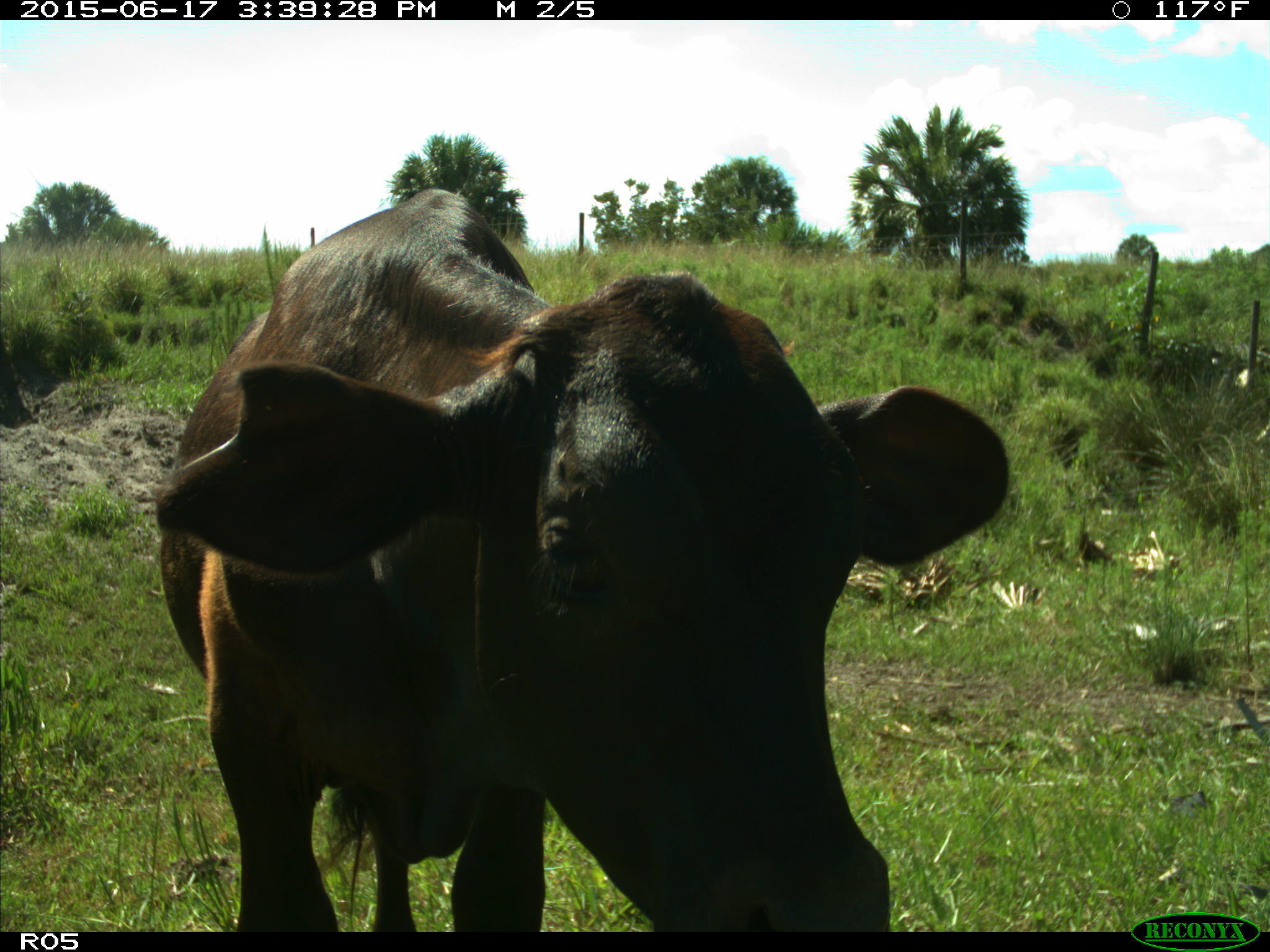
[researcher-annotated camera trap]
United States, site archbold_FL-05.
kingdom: Animalia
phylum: Chordata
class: Mammalia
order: Artiodactyla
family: Bovidae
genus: Bos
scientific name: Bos taurus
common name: domestic cow